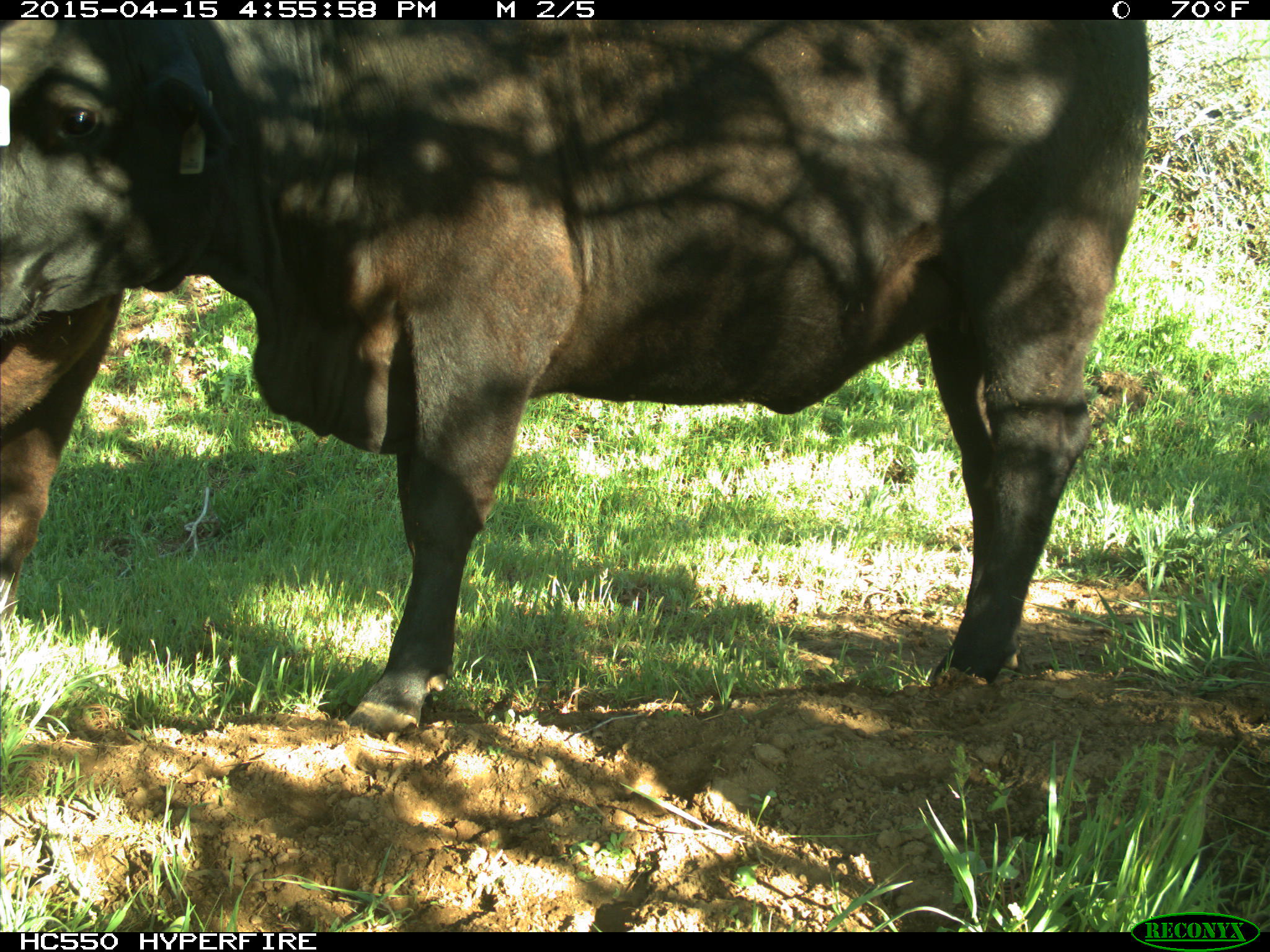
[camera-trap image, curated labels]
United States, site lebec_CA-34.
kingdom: Animalia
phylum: Chordata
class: Mammalia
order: Artiodactyla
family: Bovidae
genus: Bos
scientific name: Bos taurus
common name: domestic cow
Bos taurus (domestic cow).